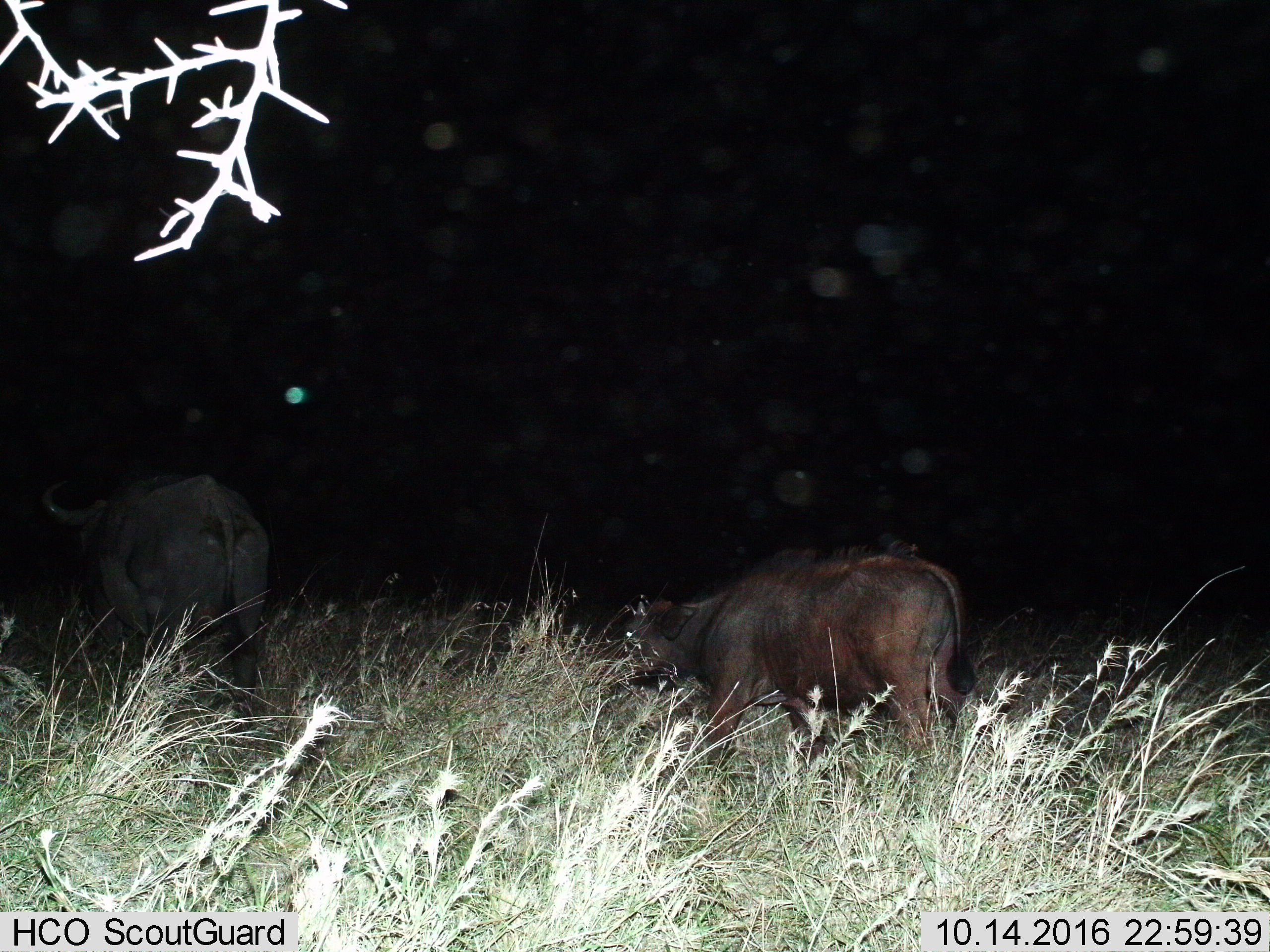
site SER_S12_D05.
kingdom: Animalia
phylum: Chordata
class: Mammalia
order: Artiodactyla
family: Bovidae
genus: Syncerus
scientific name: Syncerus caffer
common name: african buffalo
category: buffalo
Buffalo (african buffalo) (Syncerus caffer), count 2. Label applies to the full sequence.